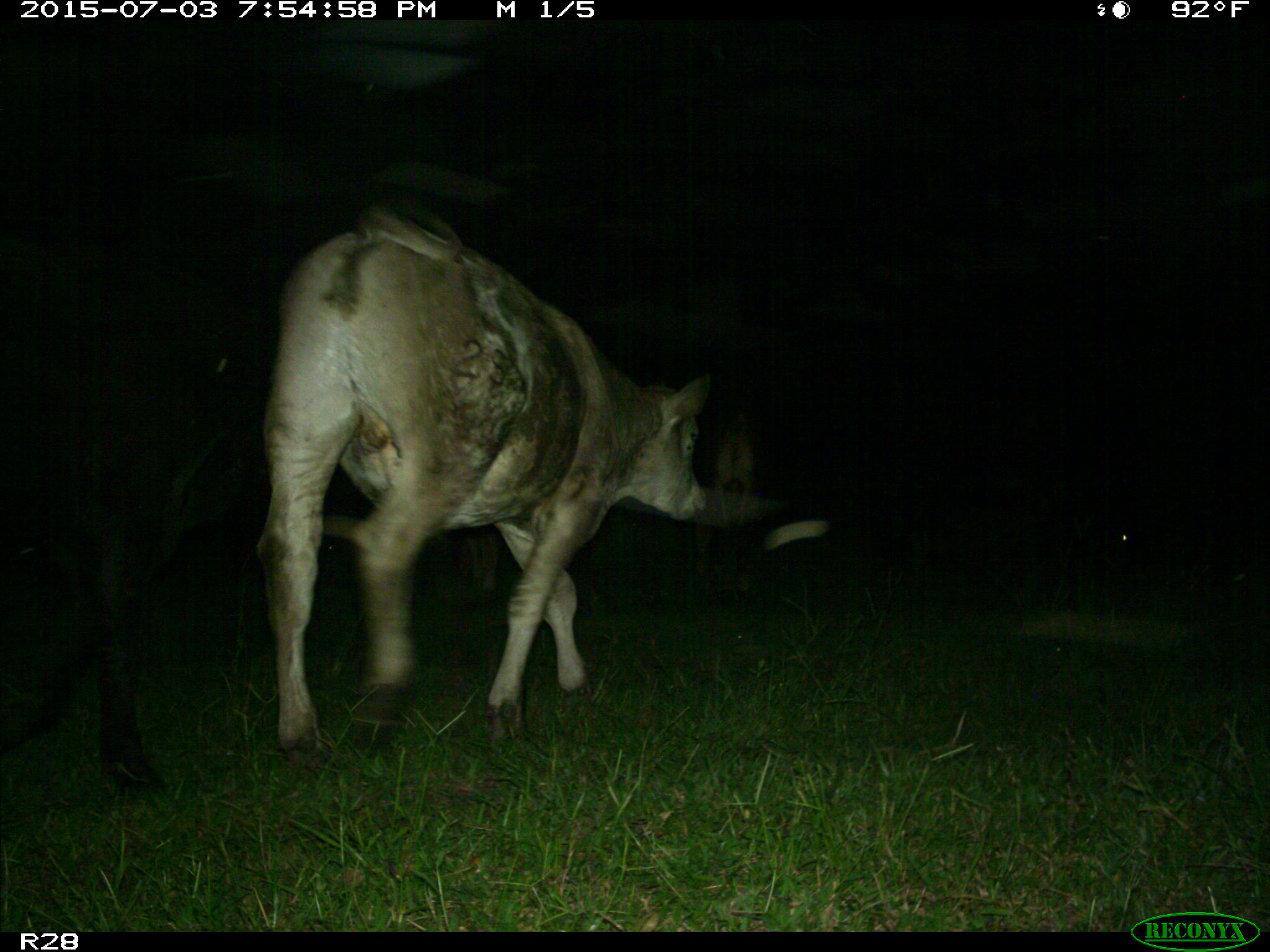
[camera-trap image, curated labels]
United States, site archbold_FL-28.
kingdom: Animalia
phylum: Chordata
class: Mammalia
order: Artiodactyla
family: Bovidae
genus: Bos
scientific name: Bos taurus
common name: domestic cow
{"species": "Bos taurus (domestic cow)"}